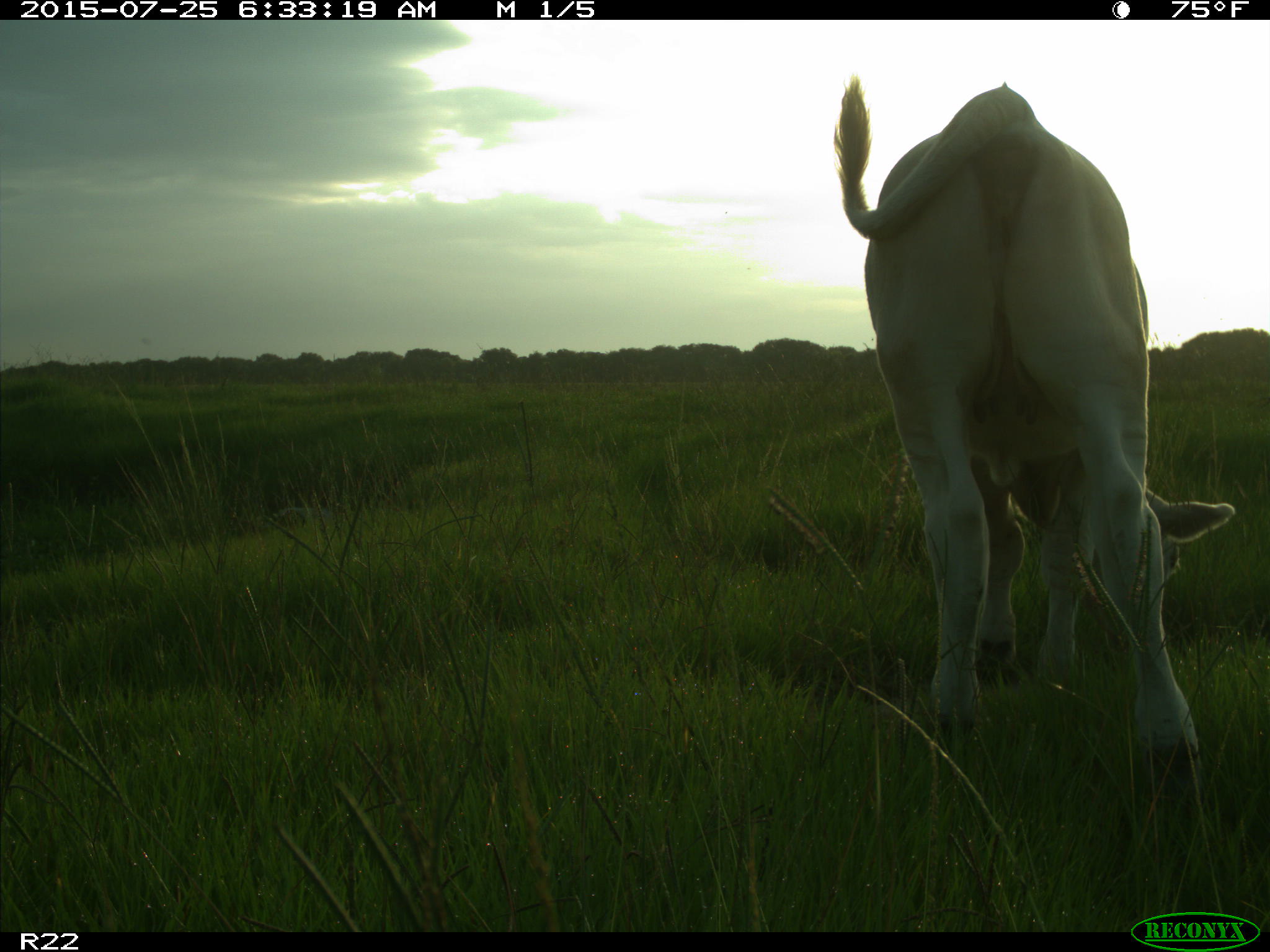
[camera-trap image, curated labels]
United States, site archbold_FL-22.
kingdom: Animalia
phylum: Chordata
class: Mammalia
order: Artiodactyla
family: Bovidae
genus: Bos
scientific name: Bos taurus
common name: domestic cow